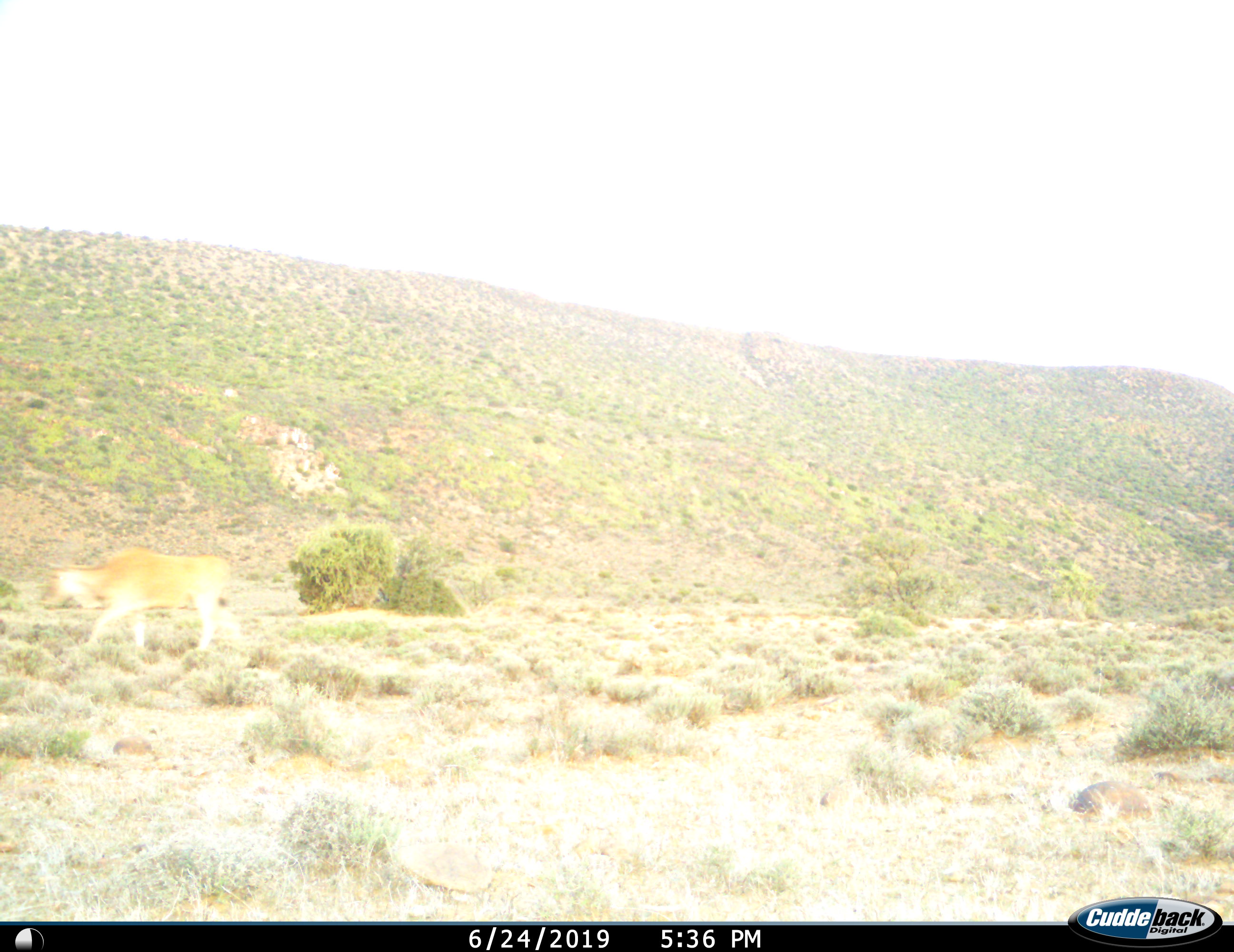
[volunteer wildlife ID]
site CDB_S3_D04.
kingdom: Animalia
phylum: Chordata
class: Mammalia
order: Artiodactyla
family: Bovidae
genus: Tragelaphus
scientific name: Tragelaphus oryx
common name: eland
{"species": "eland (Tragelaphus oryx)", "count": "1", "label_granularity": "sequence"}